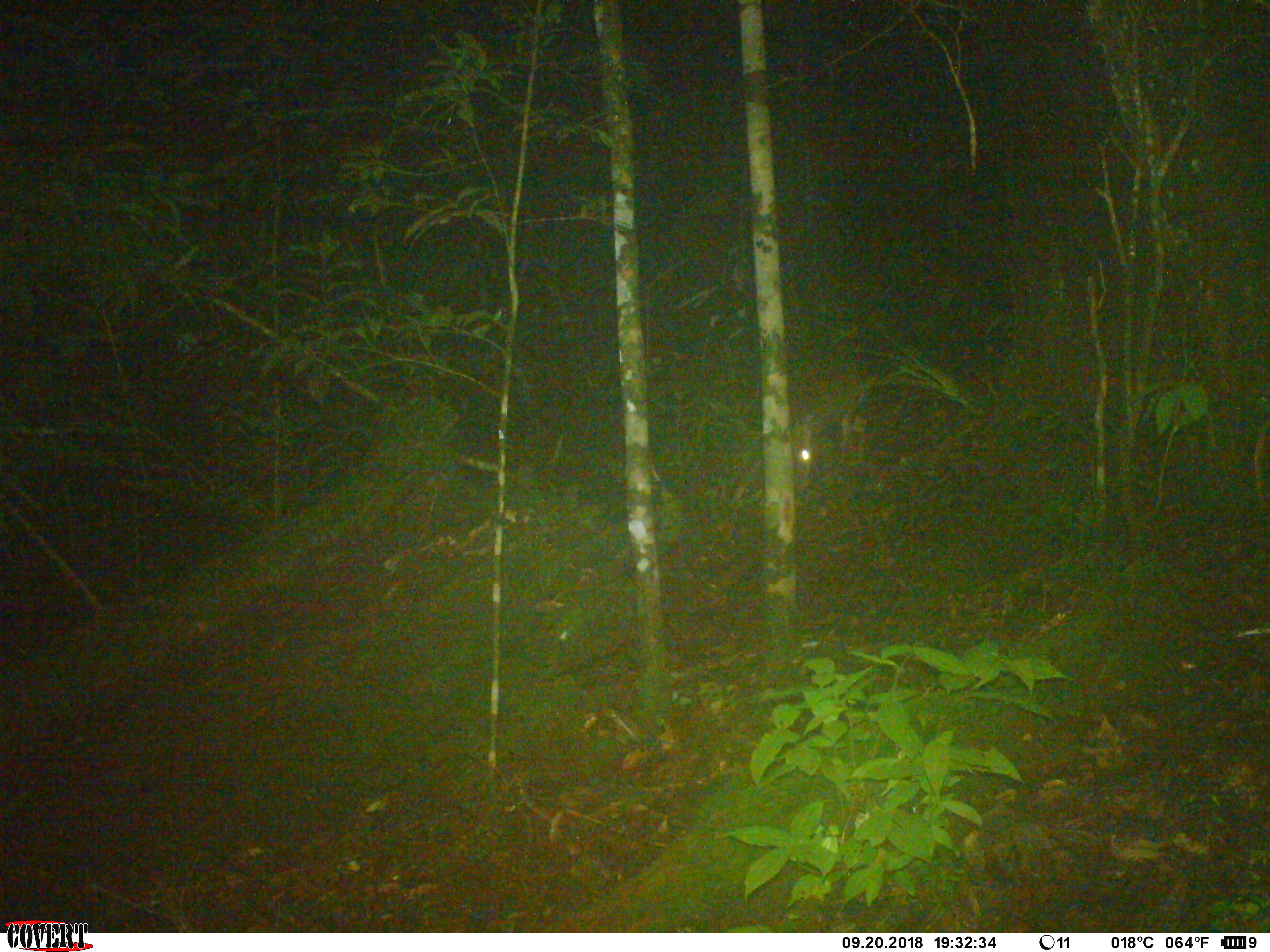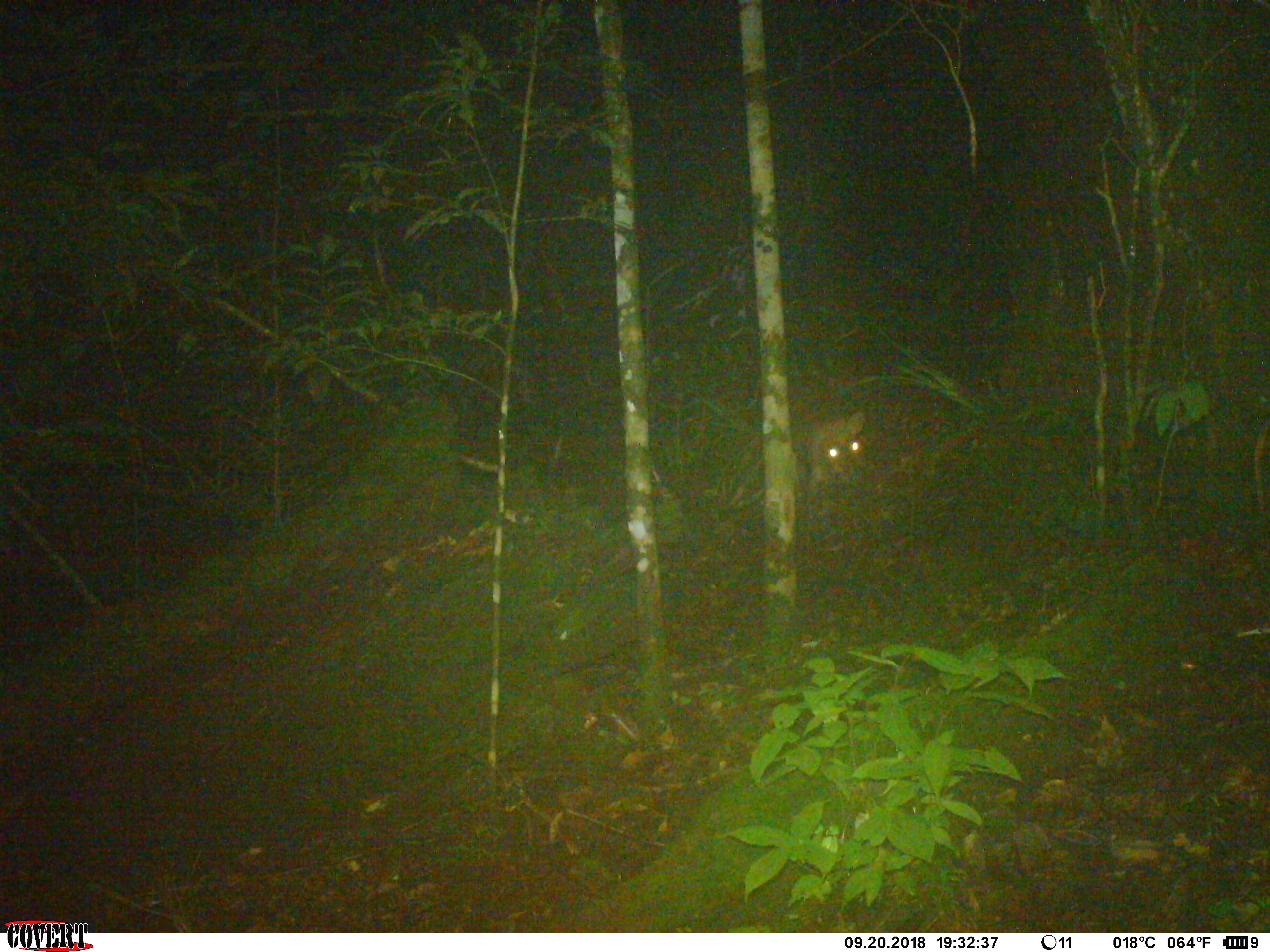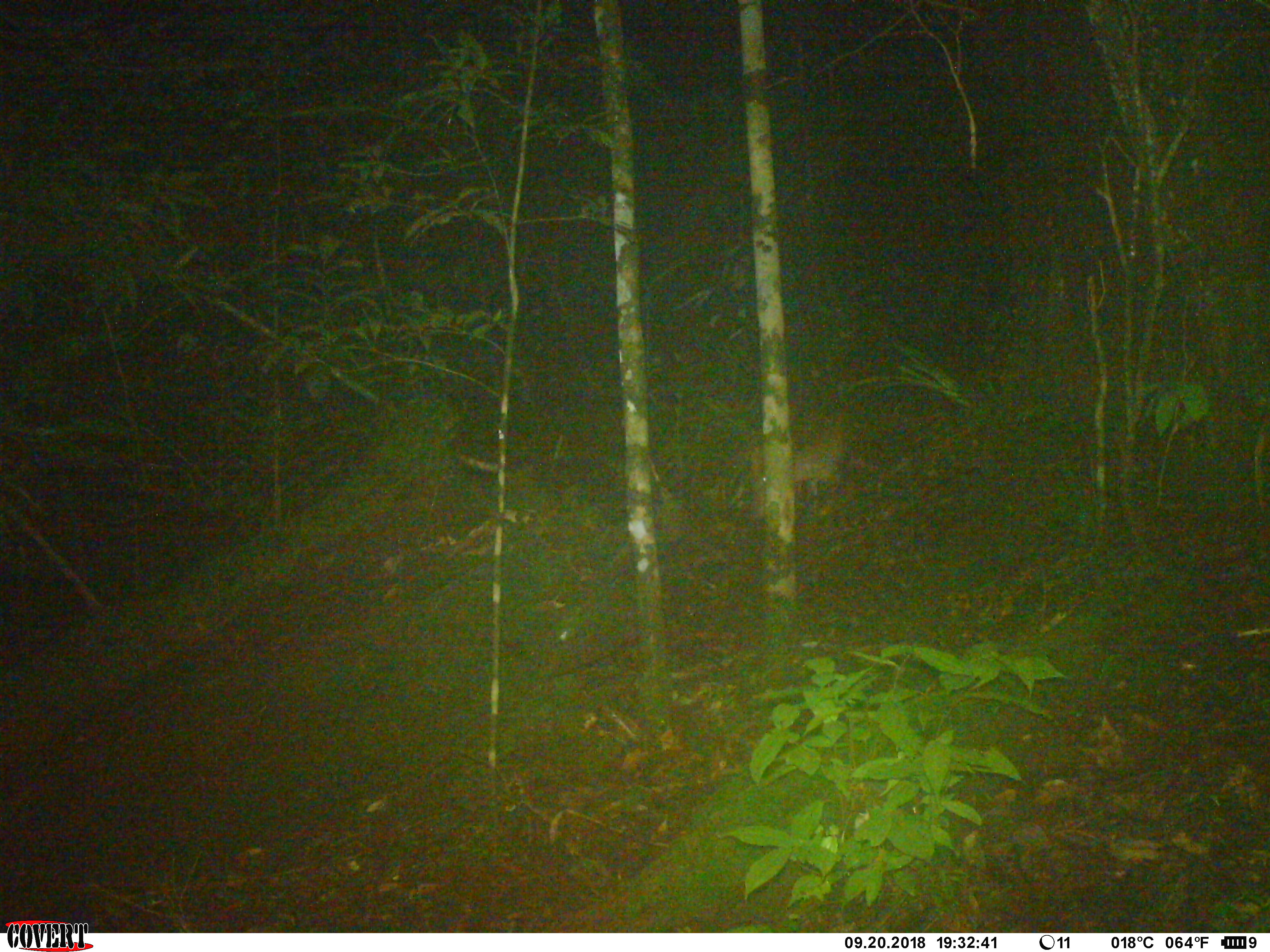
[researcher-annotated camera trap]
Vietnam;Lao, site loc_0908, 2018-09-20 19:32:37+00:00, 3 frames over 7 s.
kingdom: Animalia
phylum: Chordata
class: Mammalia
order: Artiodactyla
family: Cervidae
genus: Muntiacus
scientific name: Muntiacus rooseveltorum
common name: roosevelt's muntjac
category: roosevelts muntjac group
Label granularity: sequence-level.